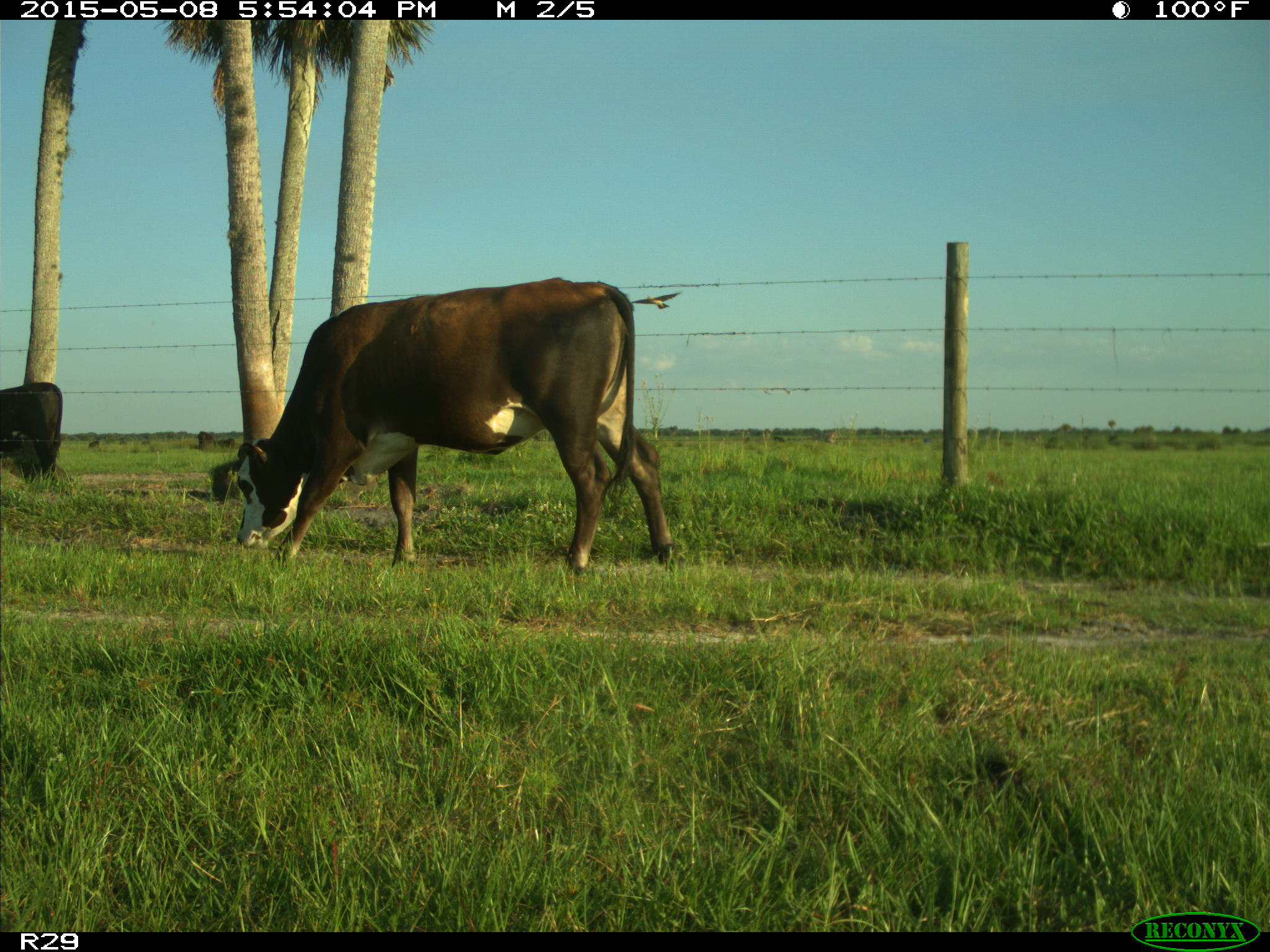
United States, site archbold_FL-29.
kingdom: Animalia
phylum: Chordata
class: Mammalia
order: Artiodactyla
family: Bovidae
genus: Bos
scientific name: Bos taurus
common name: domestic cow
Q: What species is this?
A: Bos taurus (domestic cow).